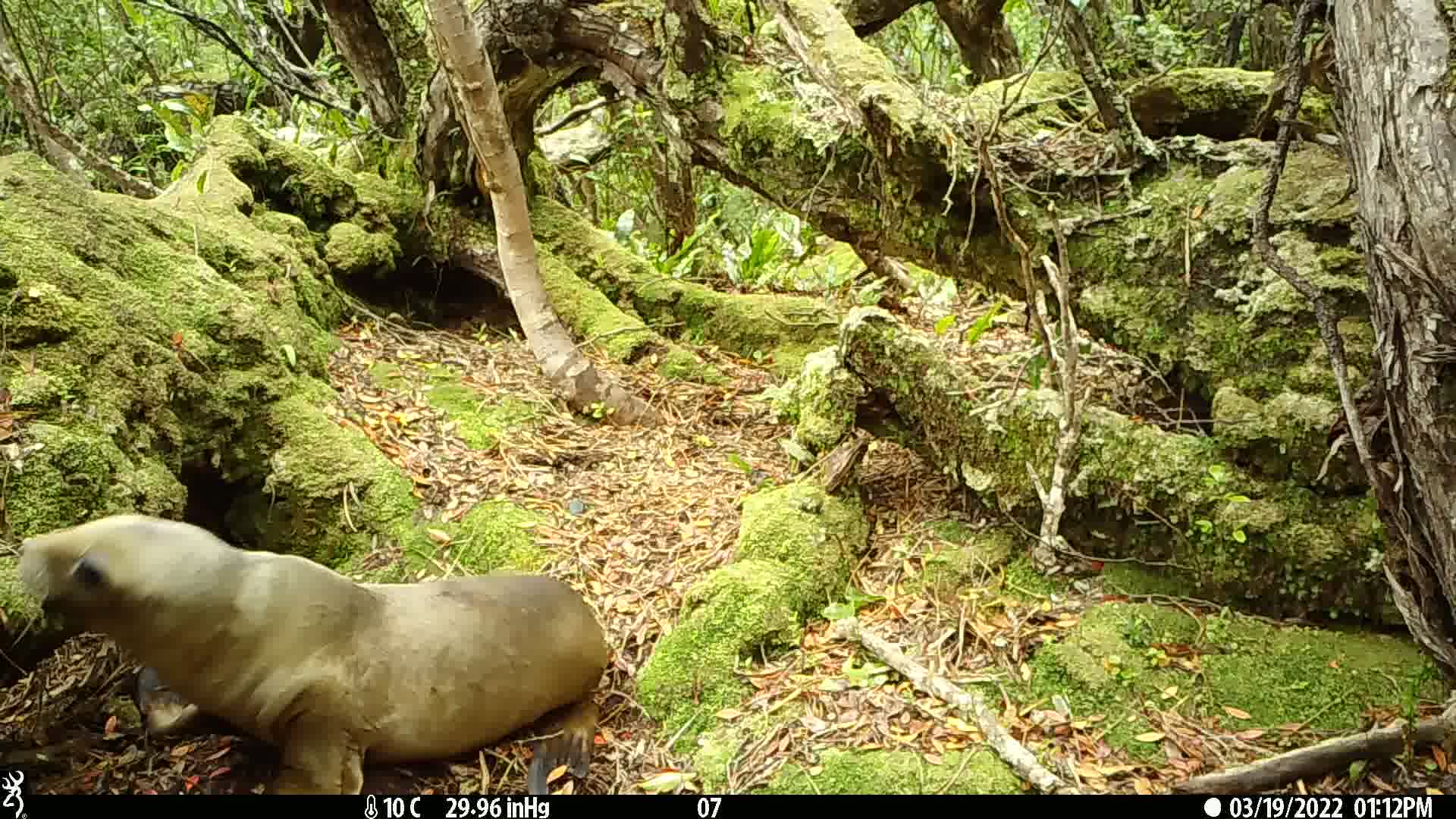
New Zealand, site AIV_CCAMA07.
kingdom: Animalia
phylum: Chordata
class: Mammalia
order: Carnivora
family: Otariidae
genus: Phocarctos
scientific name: Phocarctos hookeri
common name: new zealand sea lion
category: sealion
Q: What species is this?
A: Sealion (new zealand sea lion) (Phocarctos hookeri).